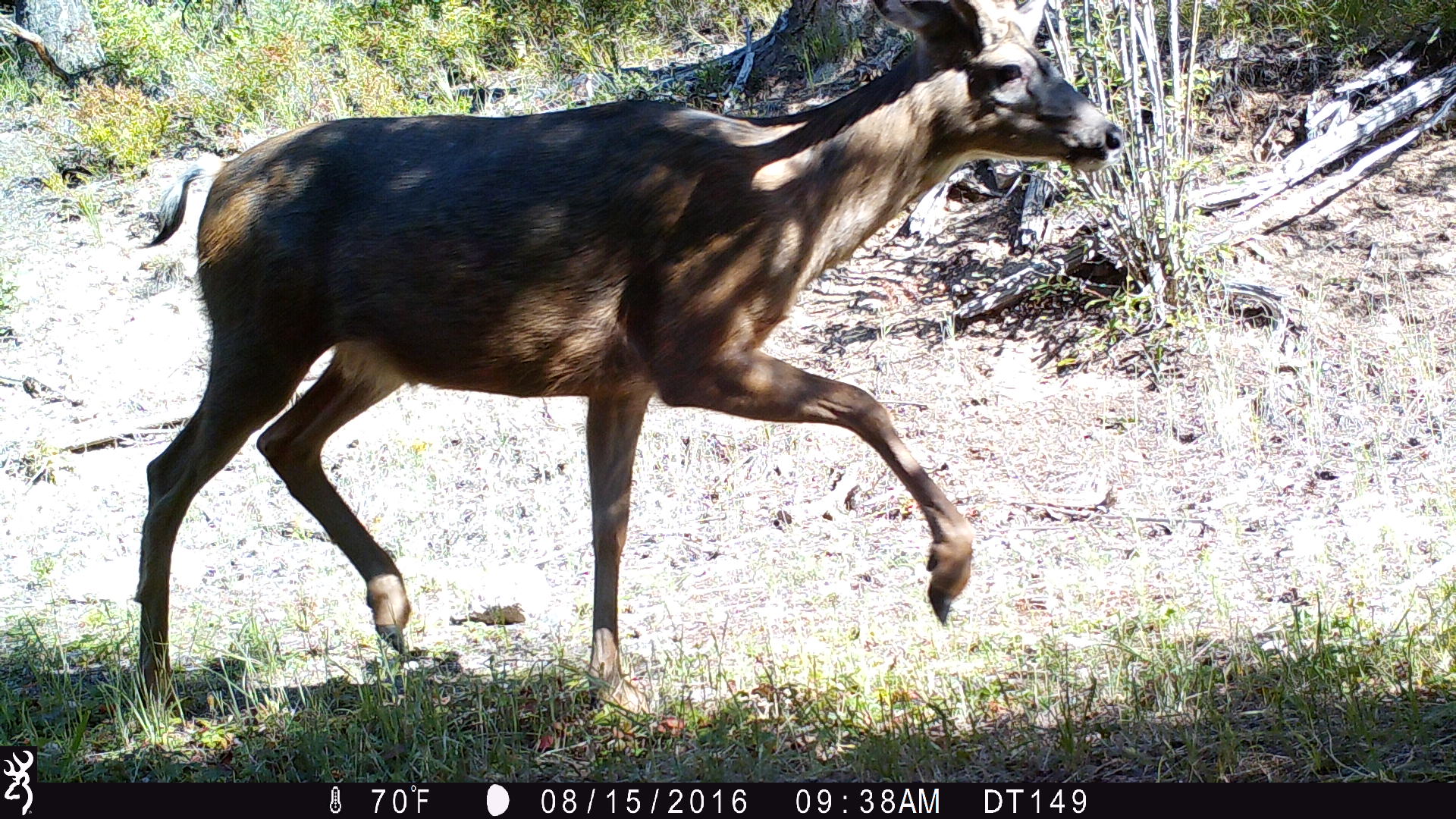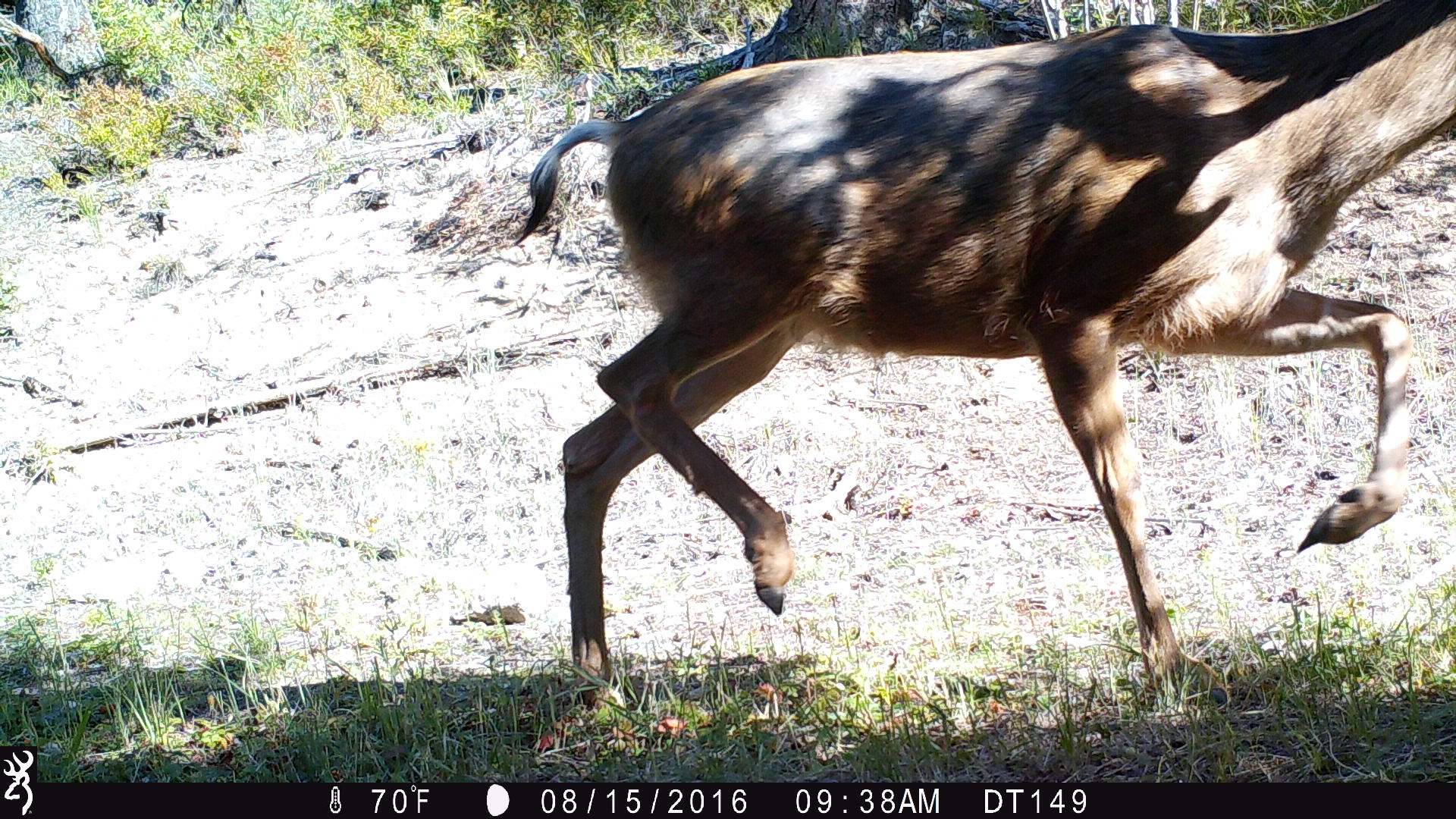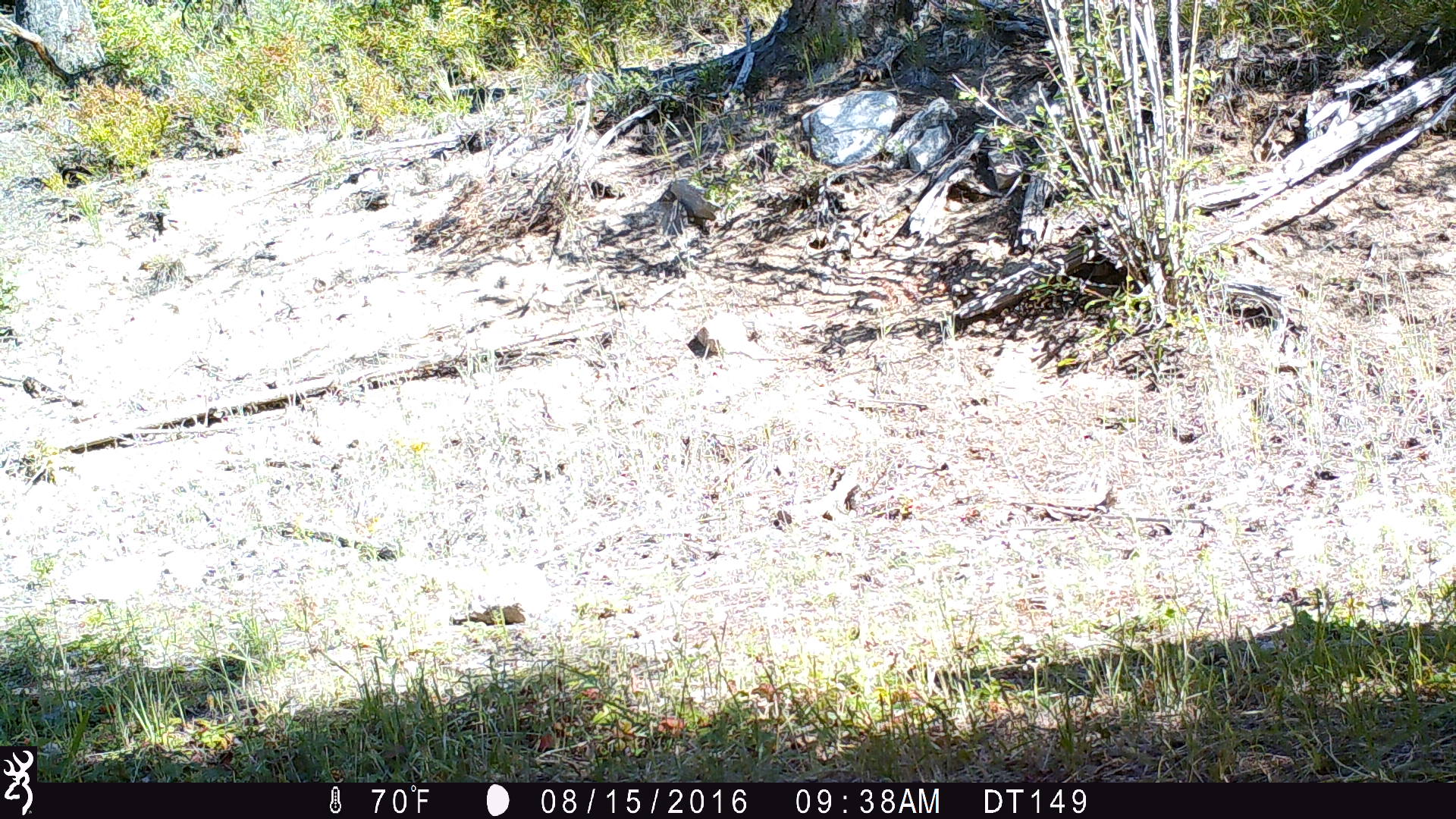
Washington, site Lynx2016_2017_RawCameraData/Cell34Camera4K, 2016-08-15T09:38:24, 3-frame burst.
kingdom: Animalia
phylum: Chordata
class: Mammalia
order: Artiodactyla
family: Cervidae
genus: Odocoileus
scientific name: Odocoileus hemionus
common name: mule deer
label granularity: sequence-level